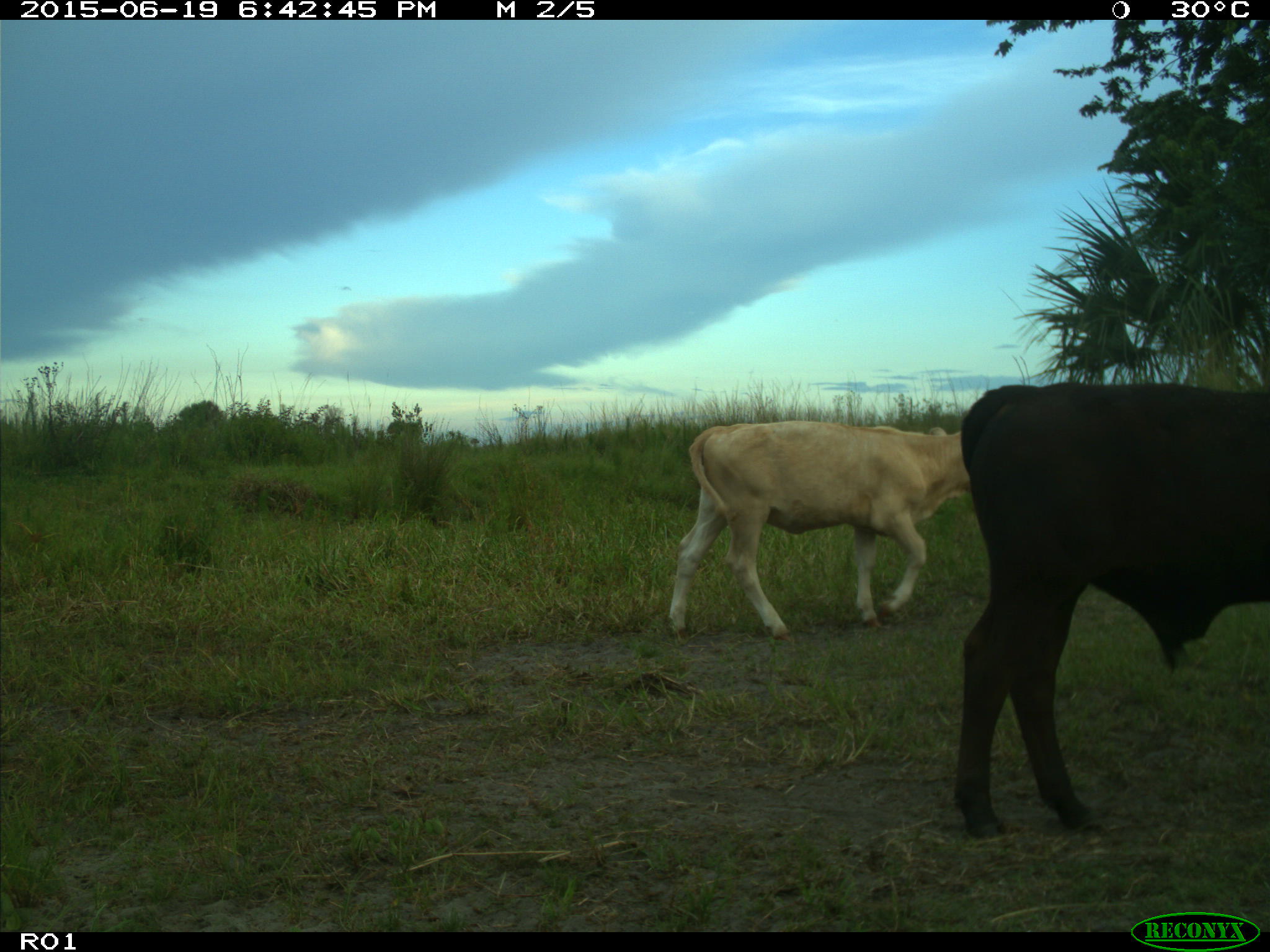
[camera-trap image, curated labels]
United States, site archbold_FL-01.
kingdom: Animalia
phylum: Chordata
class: Mammalia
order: Artiodactyla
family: Bovidae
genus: Bos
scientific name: Bos taurus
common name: domestic cow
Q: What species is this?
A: Bos taurus (domestic cow).